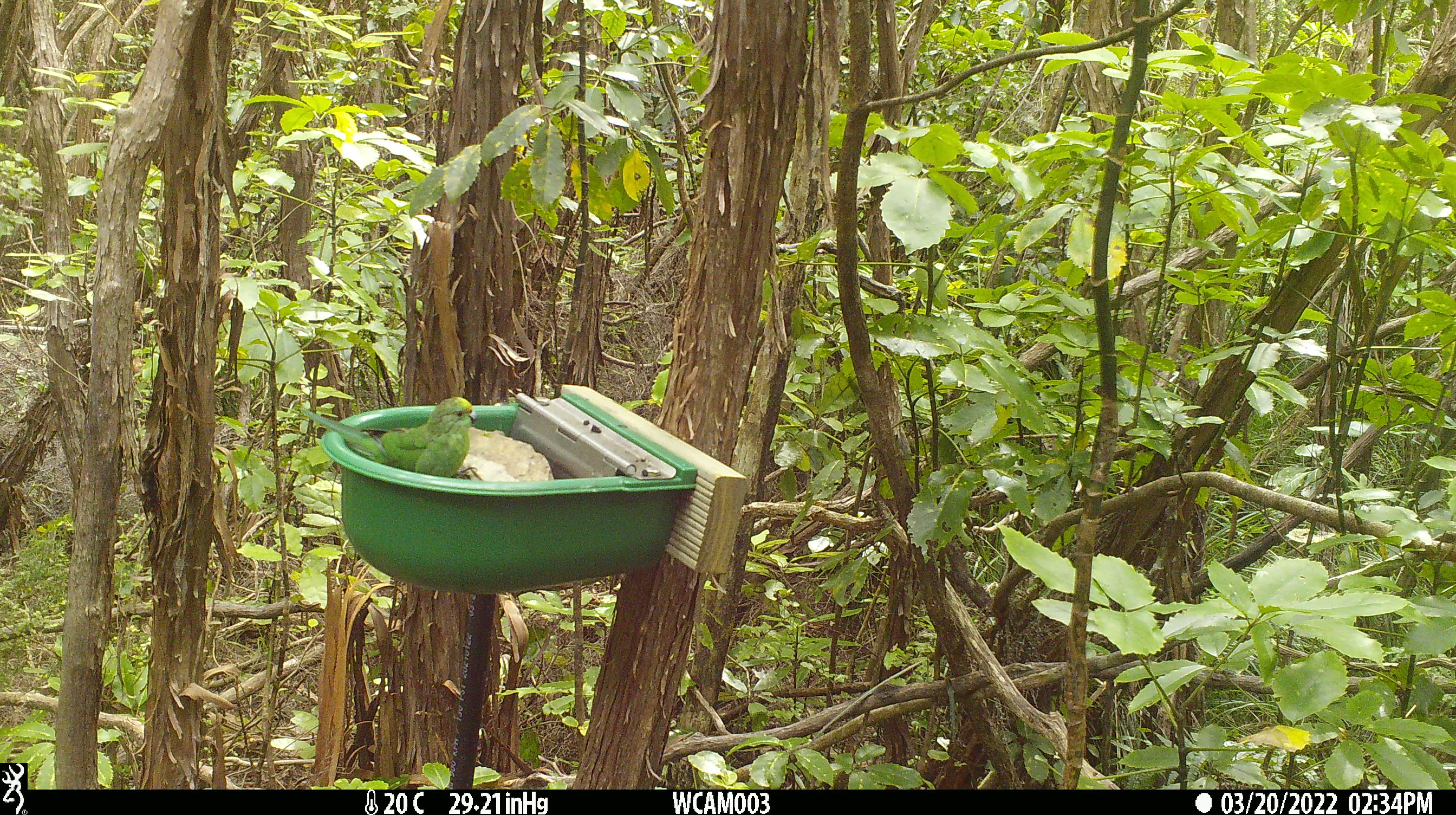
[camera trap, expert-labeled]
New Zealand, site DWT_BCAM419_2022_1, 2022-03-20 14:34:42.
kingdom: Animalia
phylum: Chordata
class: Aves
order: Psittaciformes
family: Psittaculidae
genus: Cyanoramphus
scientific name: Cyanoramphus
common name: parakeet